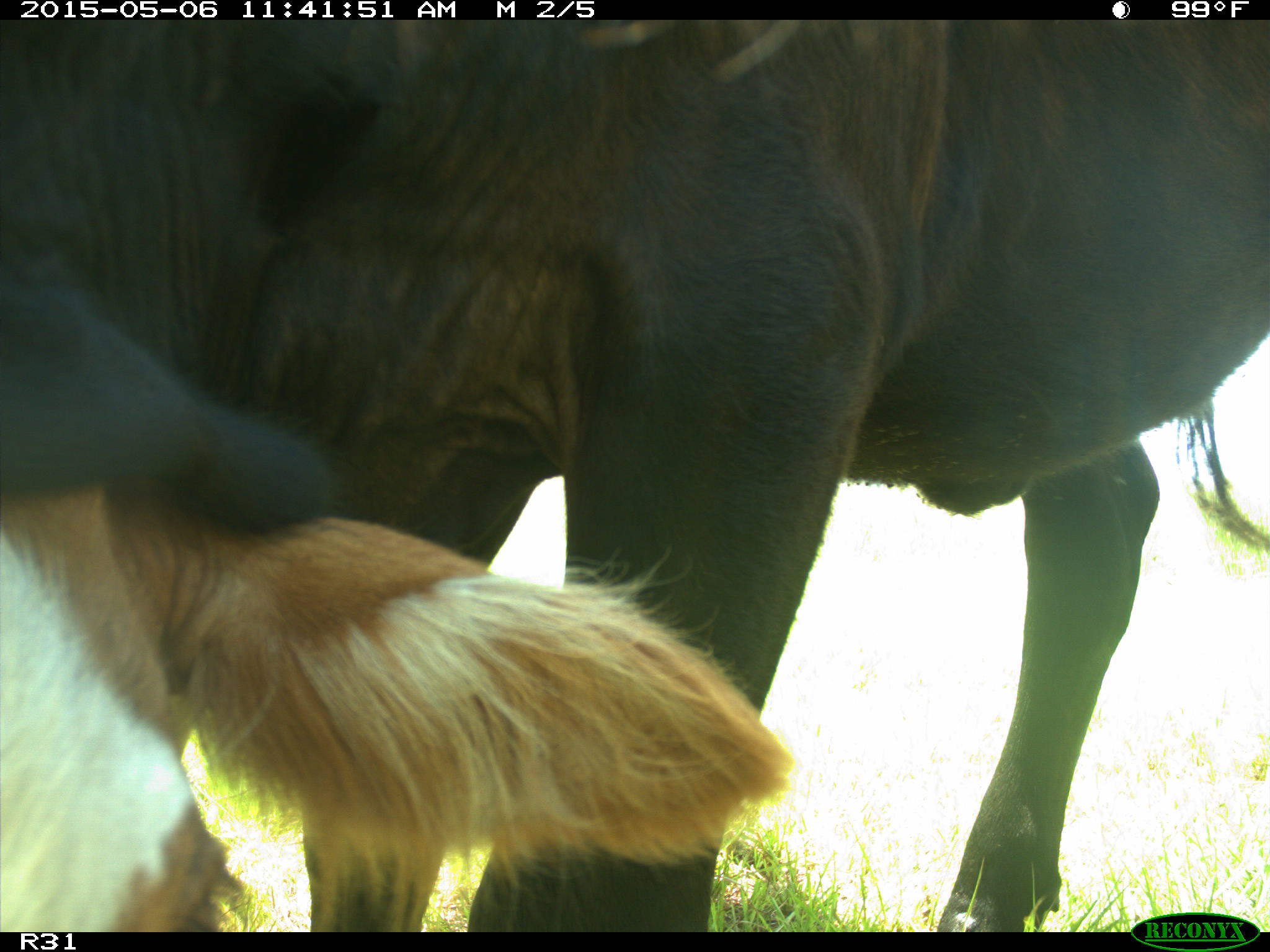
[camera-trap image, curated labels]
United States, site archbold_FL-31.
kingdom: Animalia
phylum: Chordata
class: Mammalia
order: Artiodactyla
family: Bovidae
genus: Bos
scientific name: Bos taurus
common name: domestic cow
Bos taurus (domestic cow).